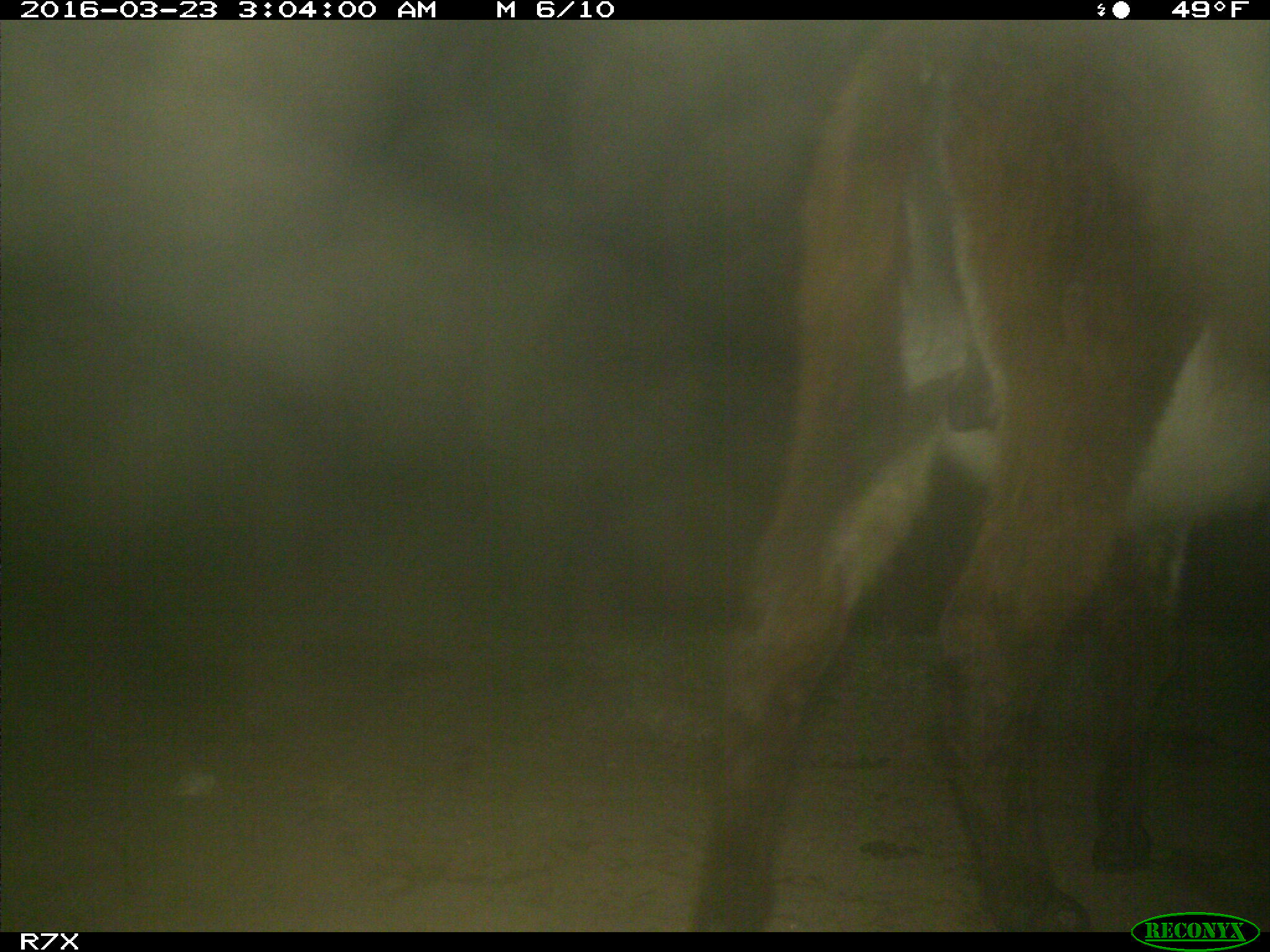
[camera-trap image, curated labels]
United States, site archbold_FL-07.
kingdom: Animalia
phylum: Chordata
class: Mammalia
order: Perissodactyla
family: Equidae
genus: Equus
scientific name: Equus africanus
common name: african wild ass